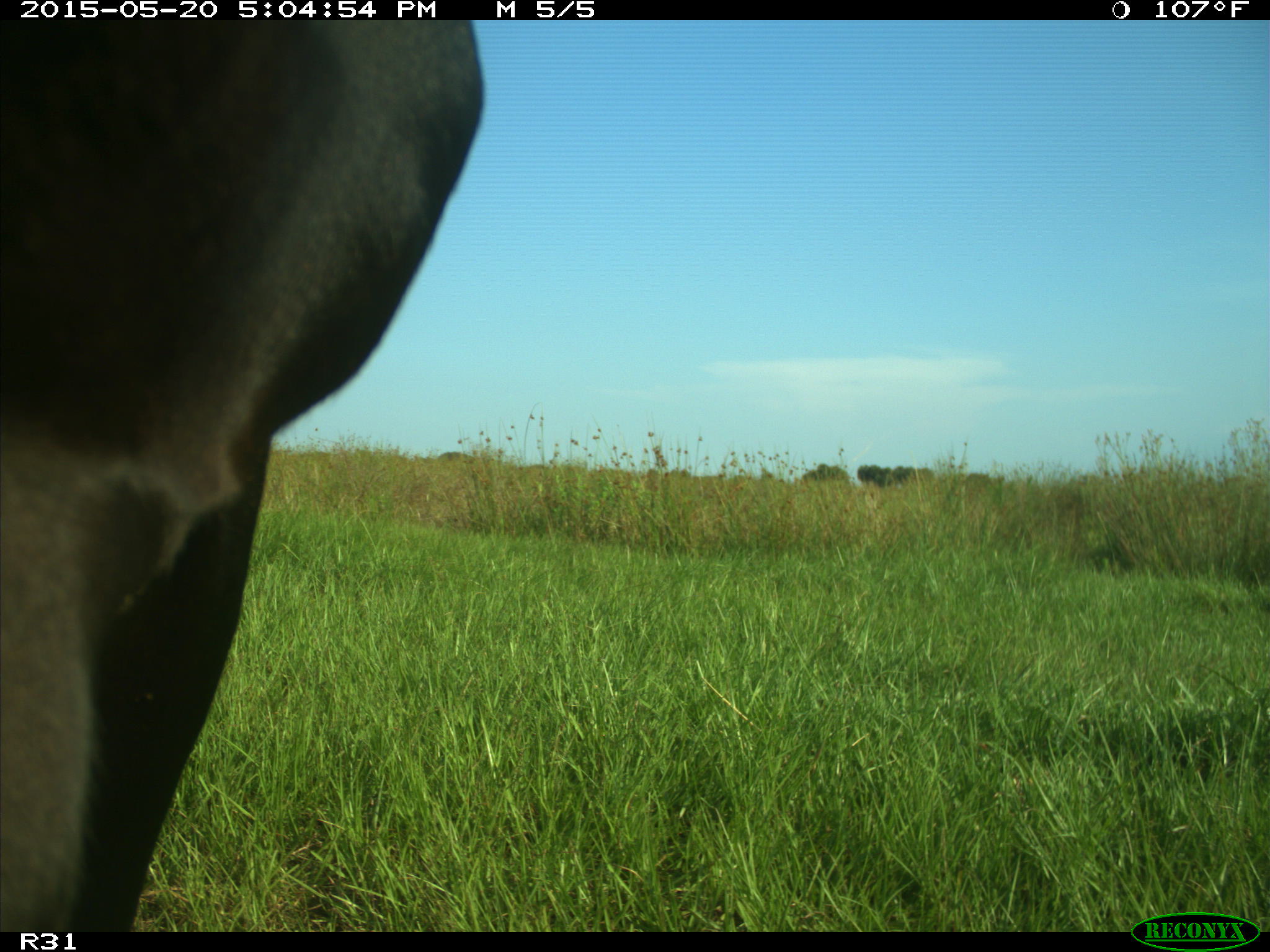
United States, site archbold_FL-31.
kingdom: Animalia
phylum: Chordata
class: Mammalia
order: Artiodactyla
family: Bovidae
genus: Bos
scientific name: Bos taurus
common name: domestic cow